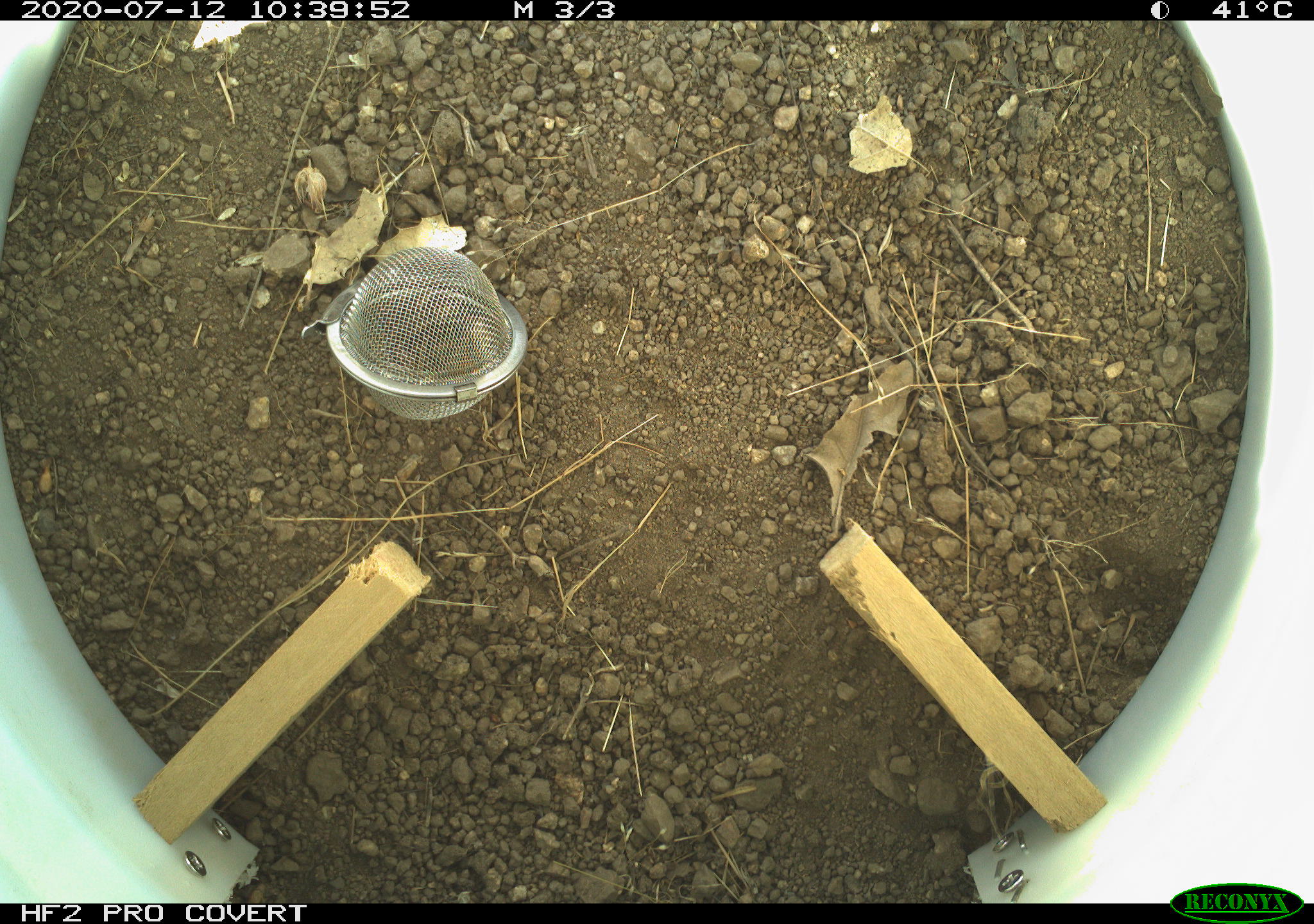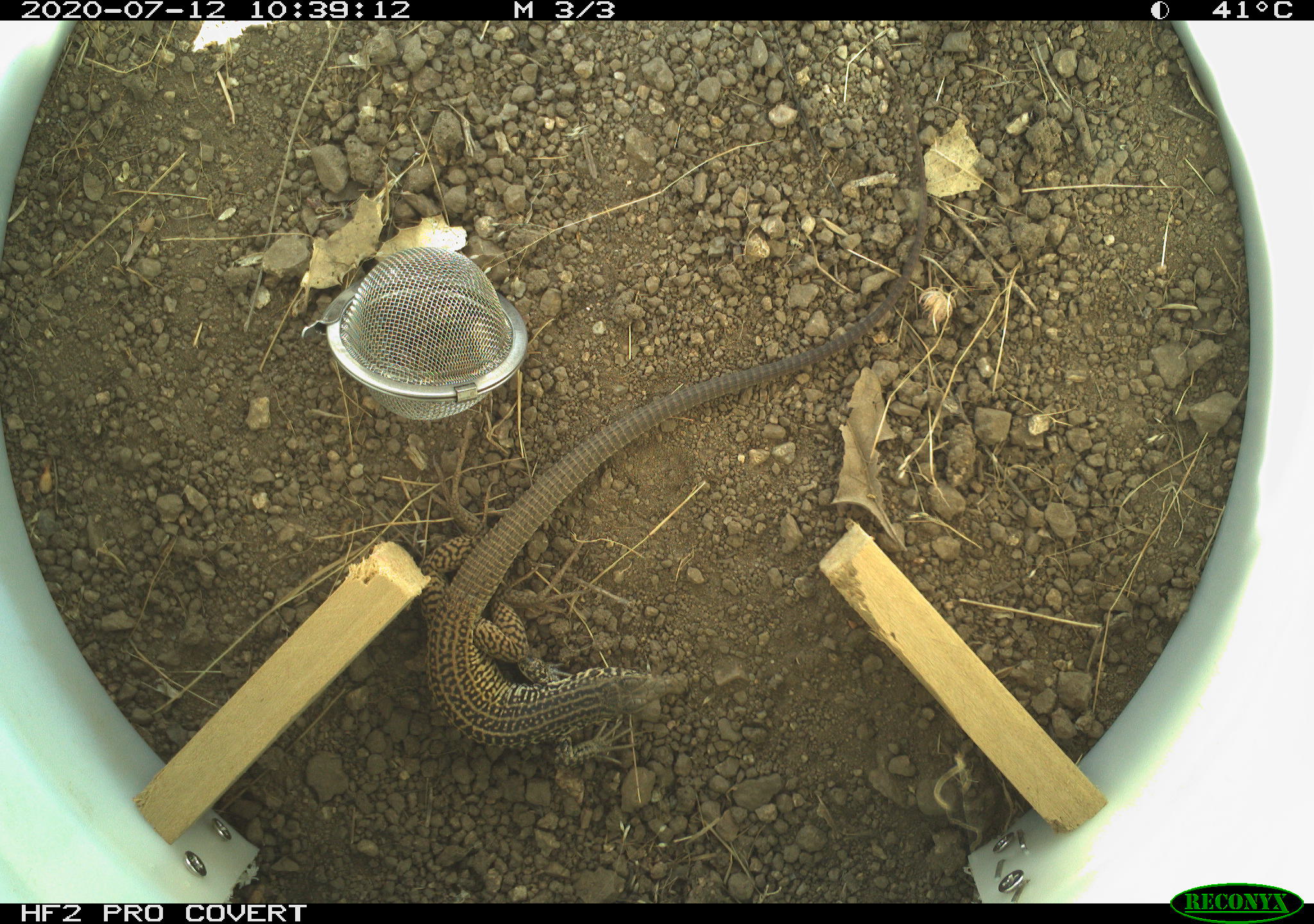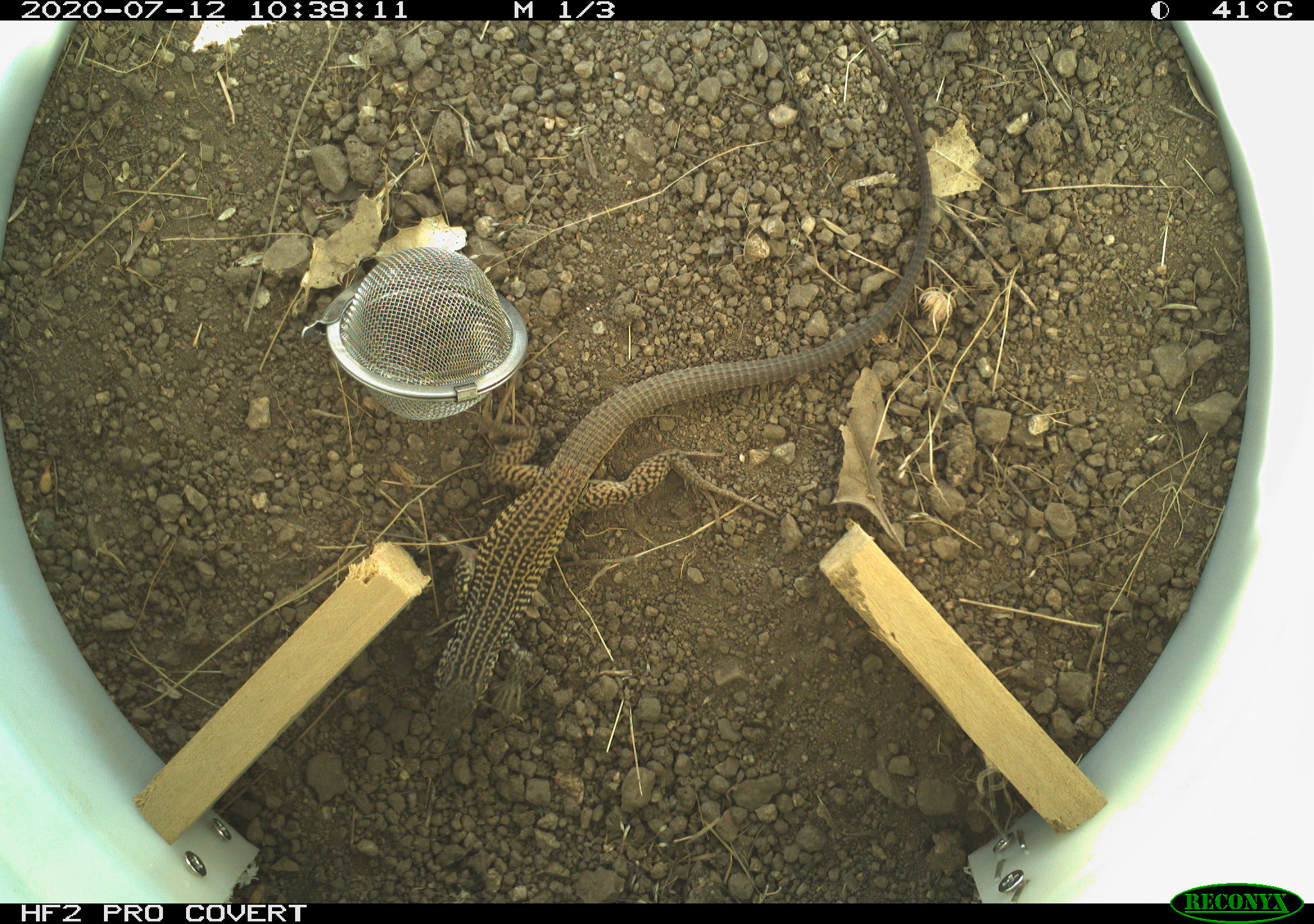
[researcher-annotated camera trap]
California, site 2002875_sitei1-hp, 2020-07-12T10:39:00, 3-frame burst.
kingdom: Animalia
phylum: Chordata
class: Reptilia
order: Squamata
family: Teiidae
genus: Aspidoscelis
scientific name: Aspidoscelis tigris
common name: western whiptail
Western whiptail (Aspidoscelis tigris).